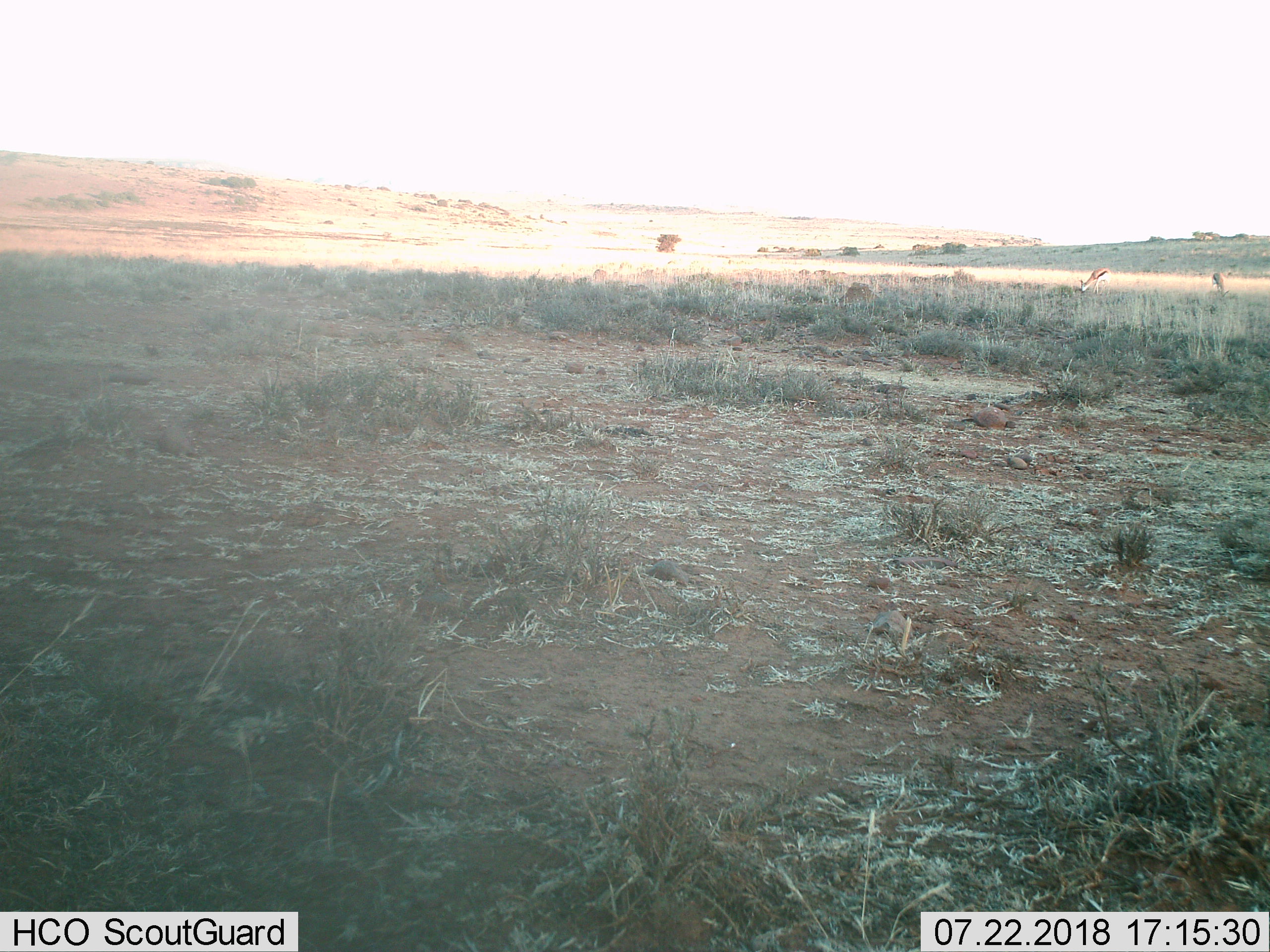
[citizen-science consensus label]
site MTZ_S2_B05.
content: unidentified animal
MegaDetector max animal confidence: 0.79